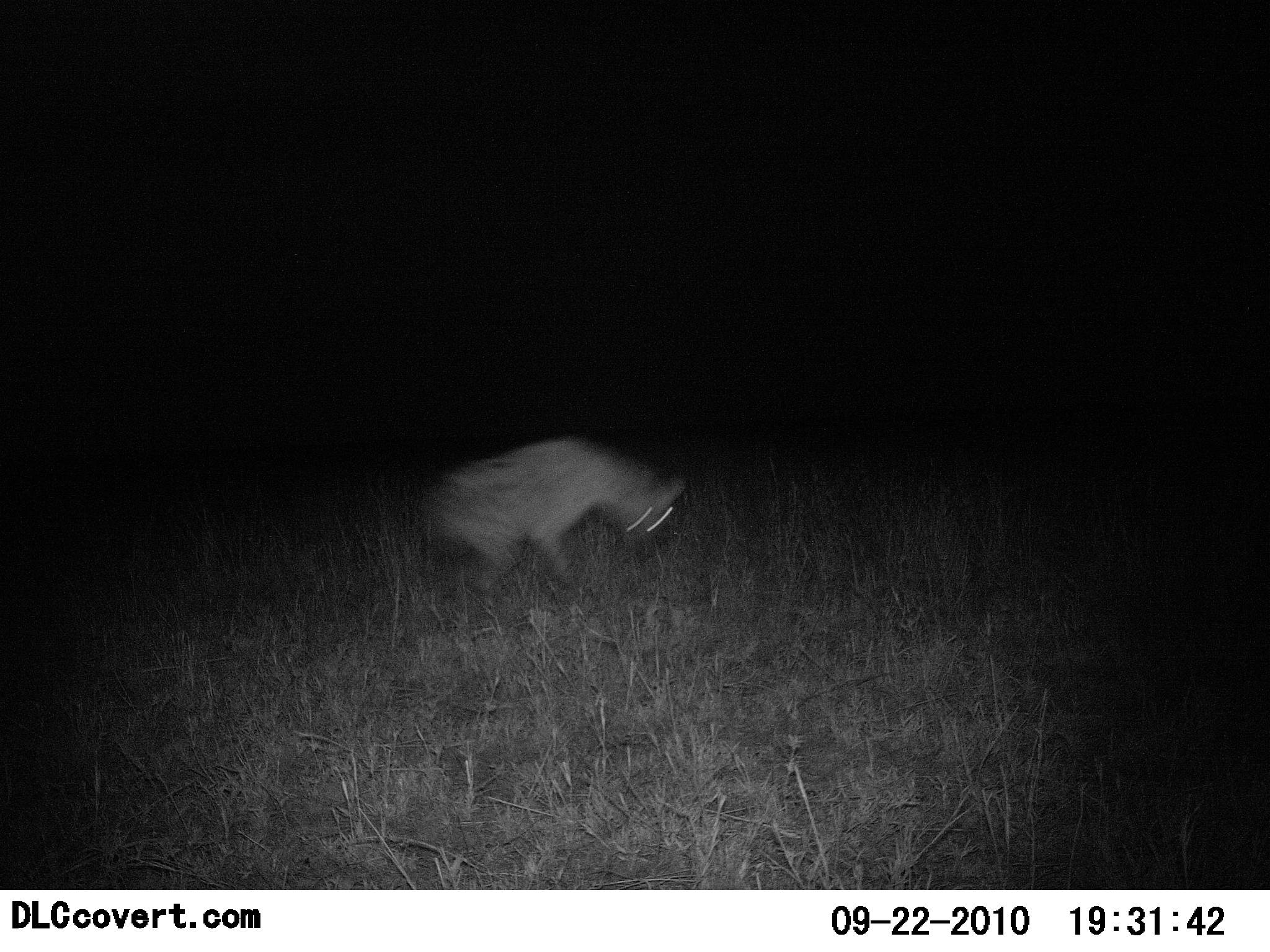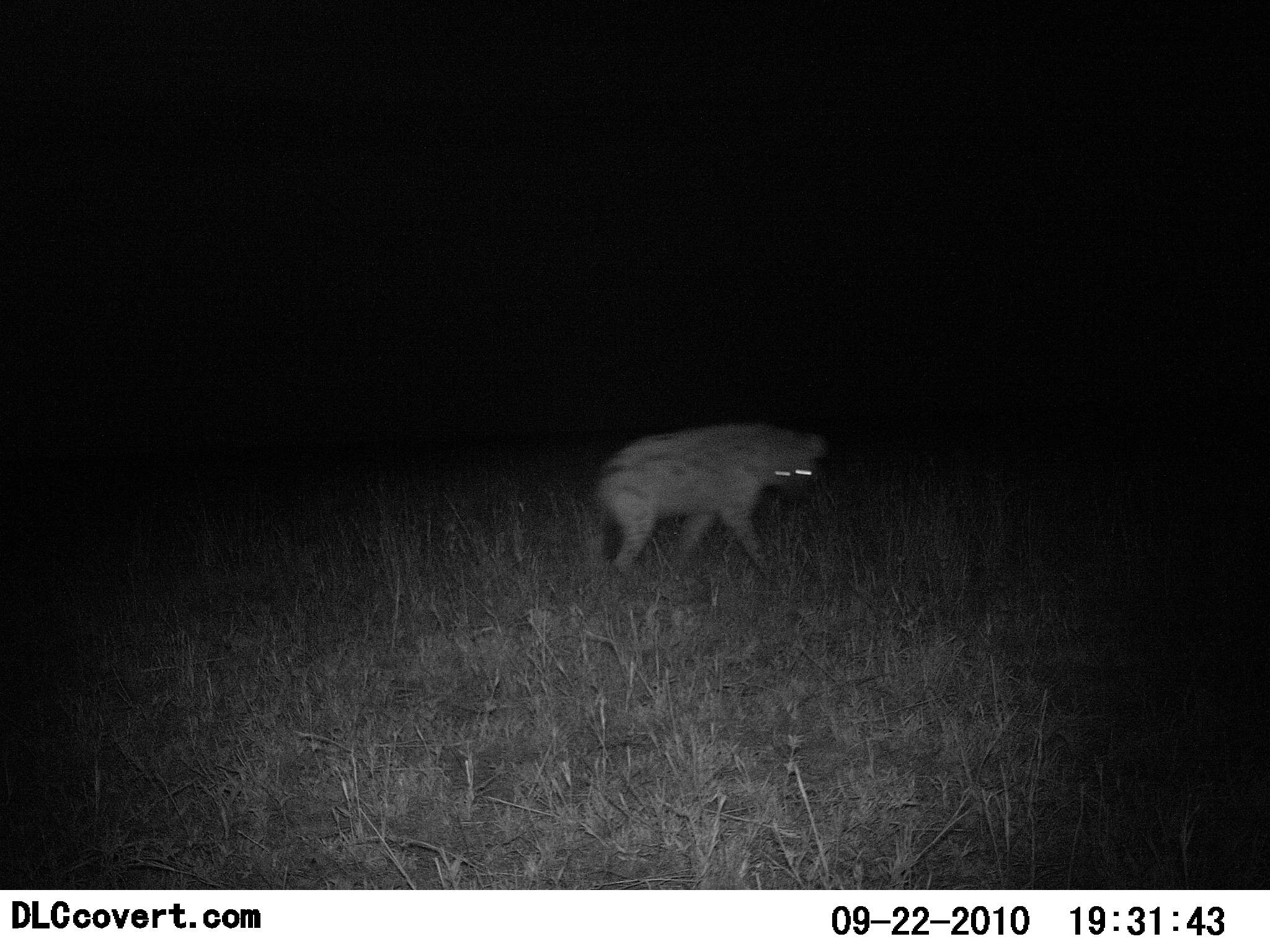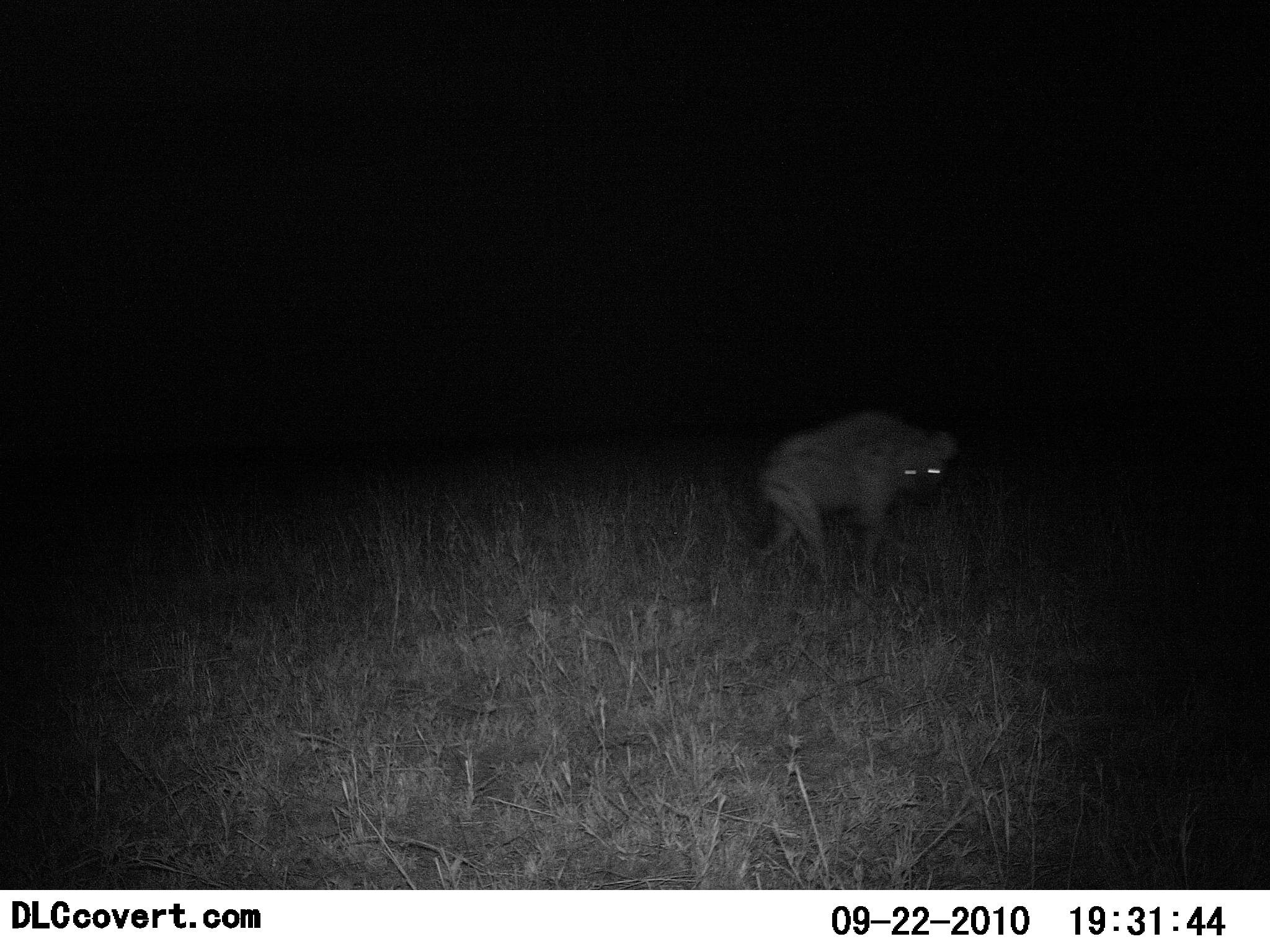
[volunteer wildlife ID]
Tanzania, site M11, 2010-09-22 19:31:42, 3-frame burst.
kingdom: Animalia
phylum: Chordata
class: Mammalia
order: Carnivora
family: Hyaenidae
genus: Crocuta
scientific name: Crocuta crocuta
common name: spotted hyena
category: hyenaspotted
Hyenaspotted (spotted hyena) (Crocuta crocuta), count 1. Behavior (volunteer vote fractions): standing 0%, resting 0%, moving 100%, interacting 0%. Young present (vote fraction): 0%. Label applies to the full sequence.